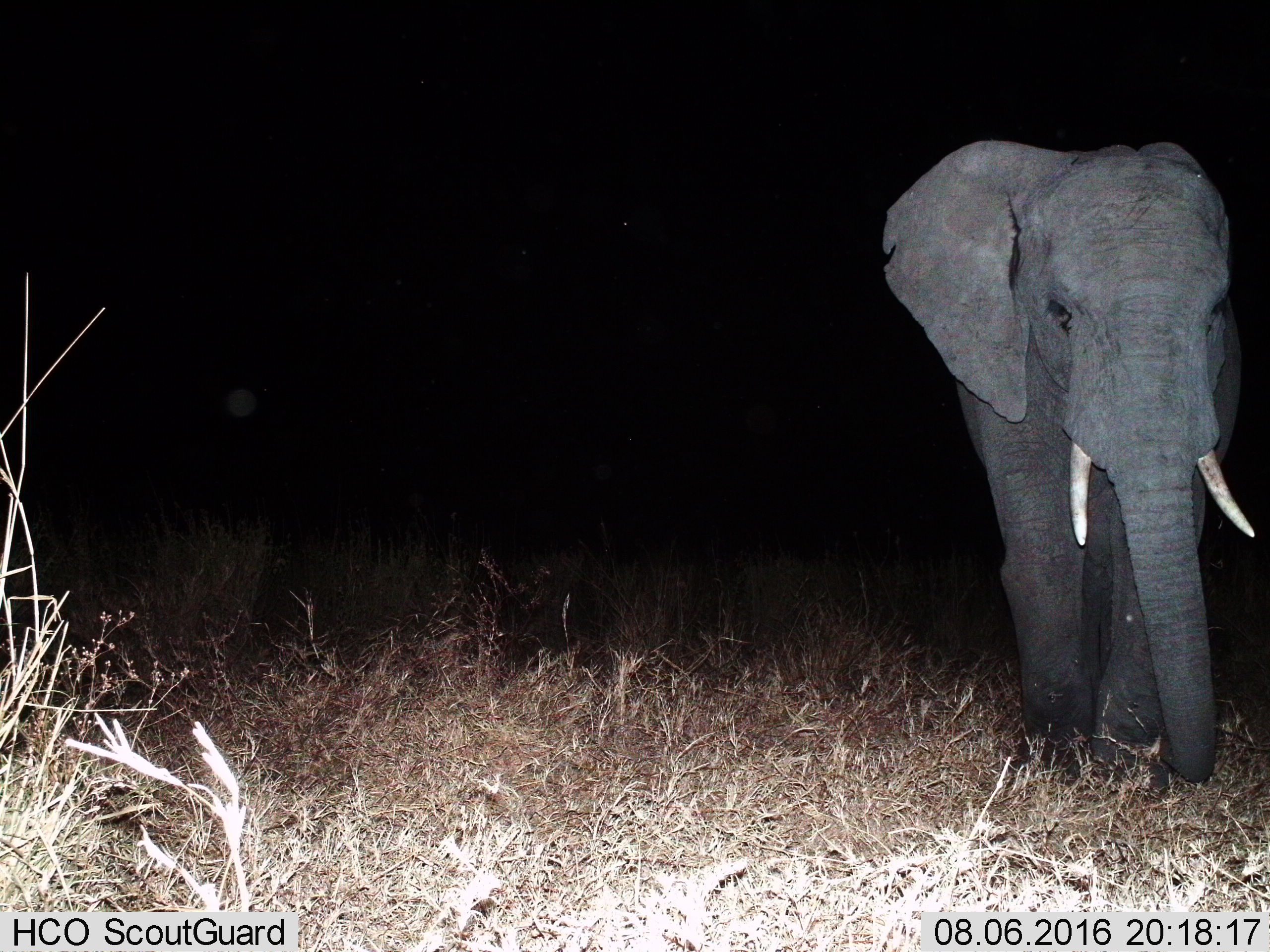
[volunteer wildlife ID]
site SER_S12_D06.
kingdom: Animalia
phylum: Chordata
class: Mammalia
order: Proboscidea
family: Elephantidae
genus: Loxodonta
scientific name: Loxodonta africana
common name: african bush elephant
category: elephant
Elephant (african bush elephant) (Loxodonta africana), count 1. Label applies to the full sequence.